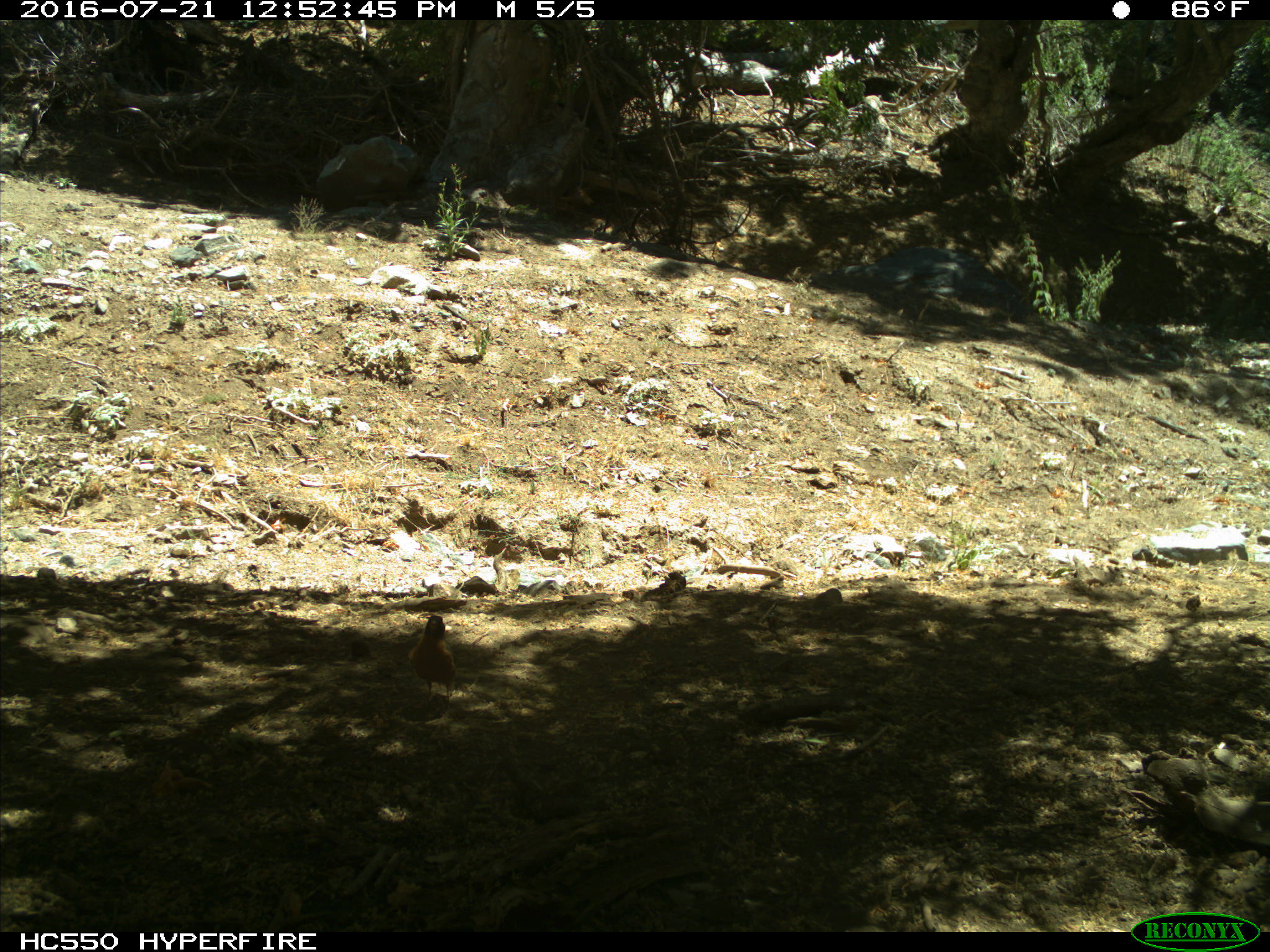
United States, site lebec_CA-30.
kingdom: Animalia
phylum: Chordata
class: Aves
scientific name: Aves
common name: birds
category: unidentified bird